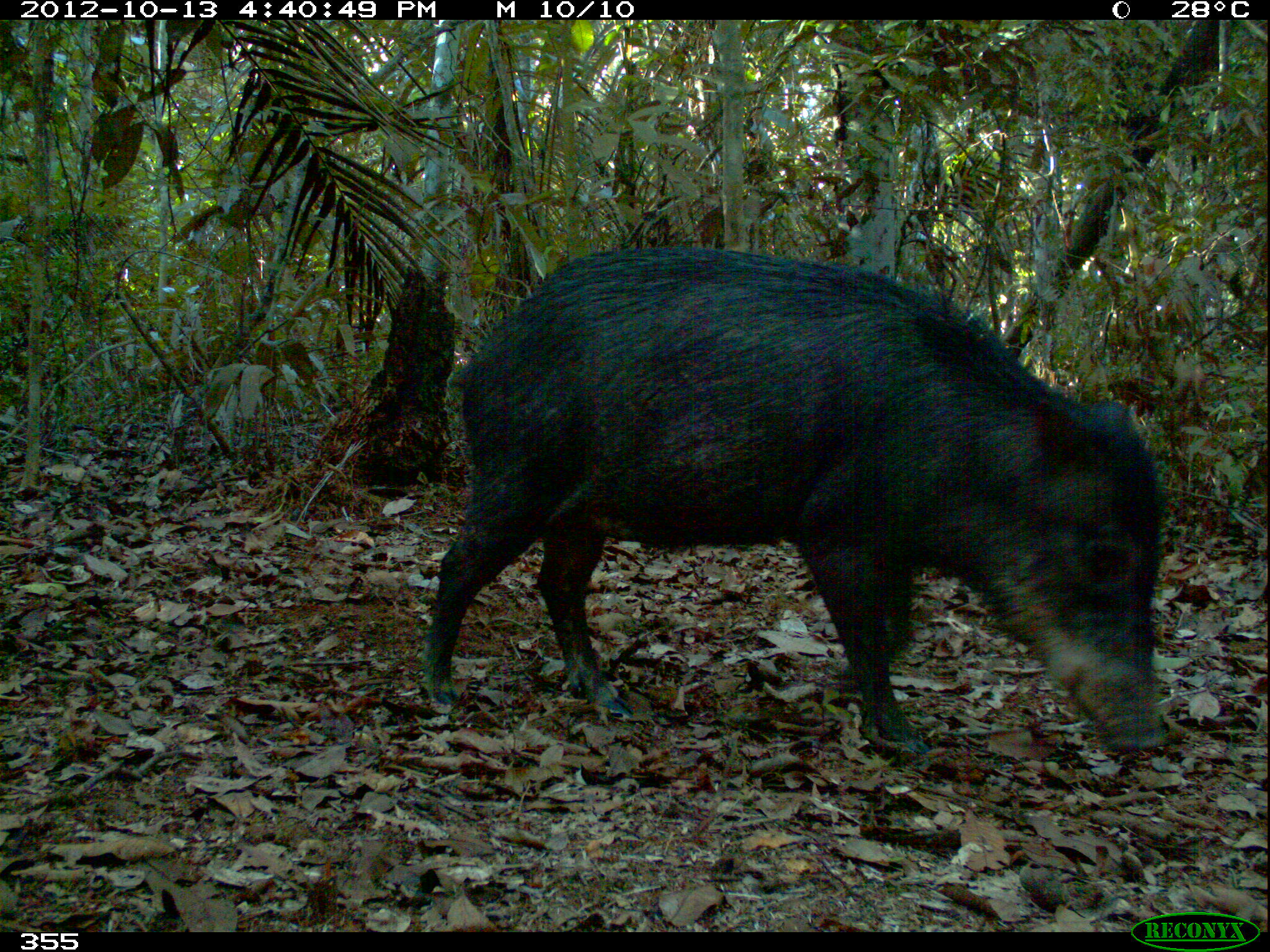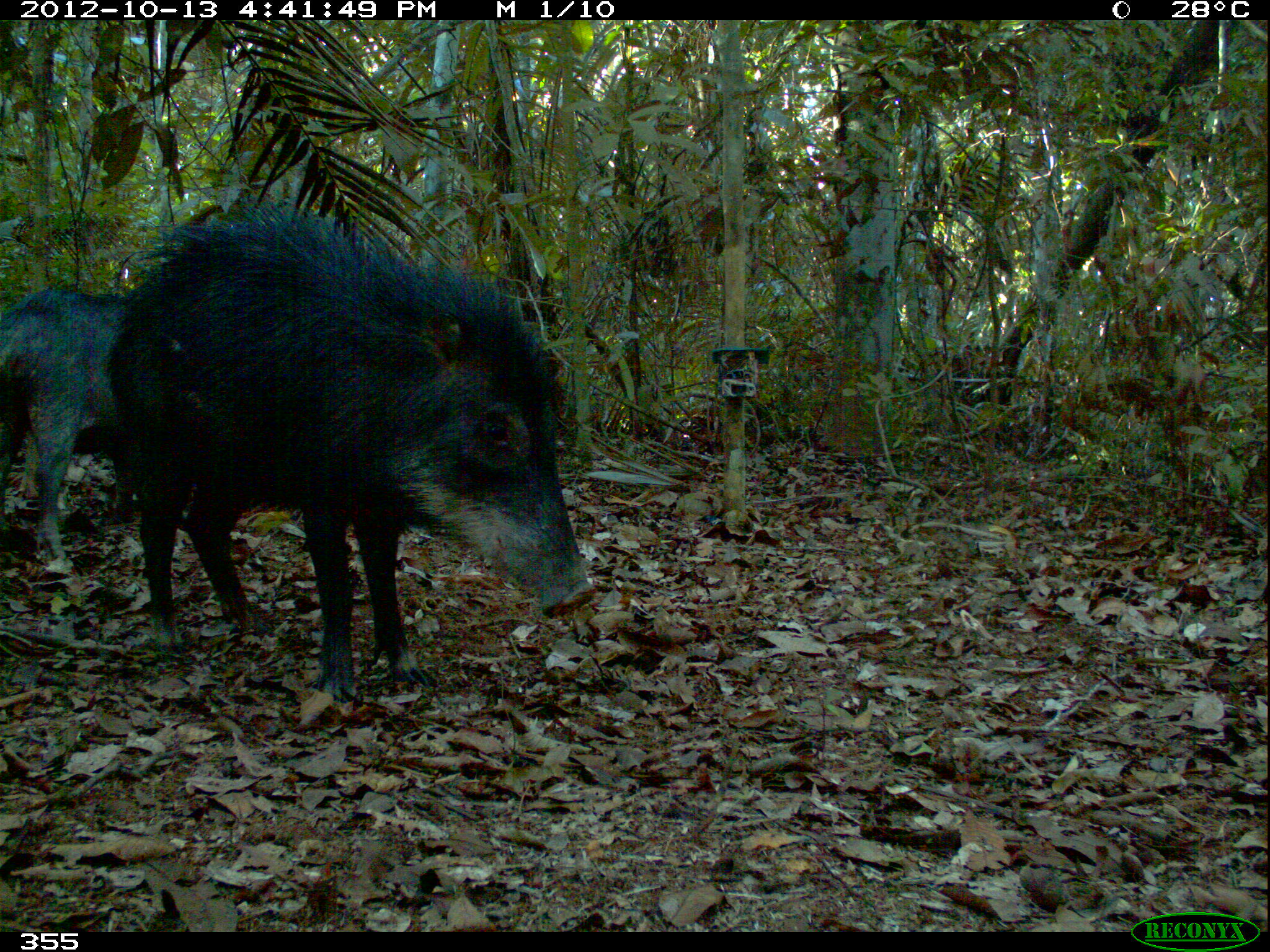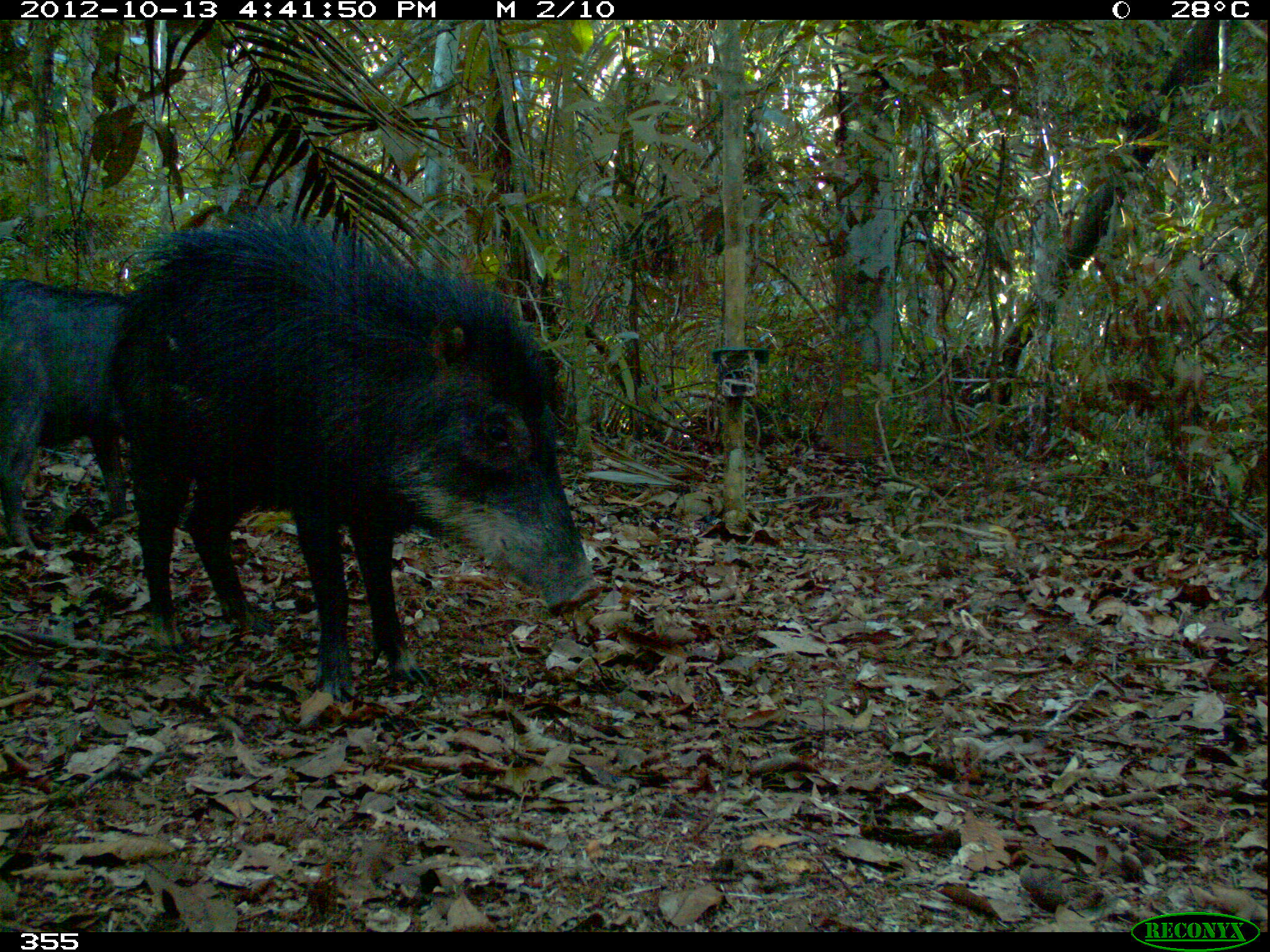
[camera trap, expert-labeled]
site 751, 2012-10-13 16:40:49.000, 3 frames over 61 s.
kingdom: Animalia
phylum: Chordata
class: Mammalia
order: Artiodactyla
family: Tayassuidae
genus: Tayassu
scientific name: Tayassu pecari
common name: white-lipped peccary